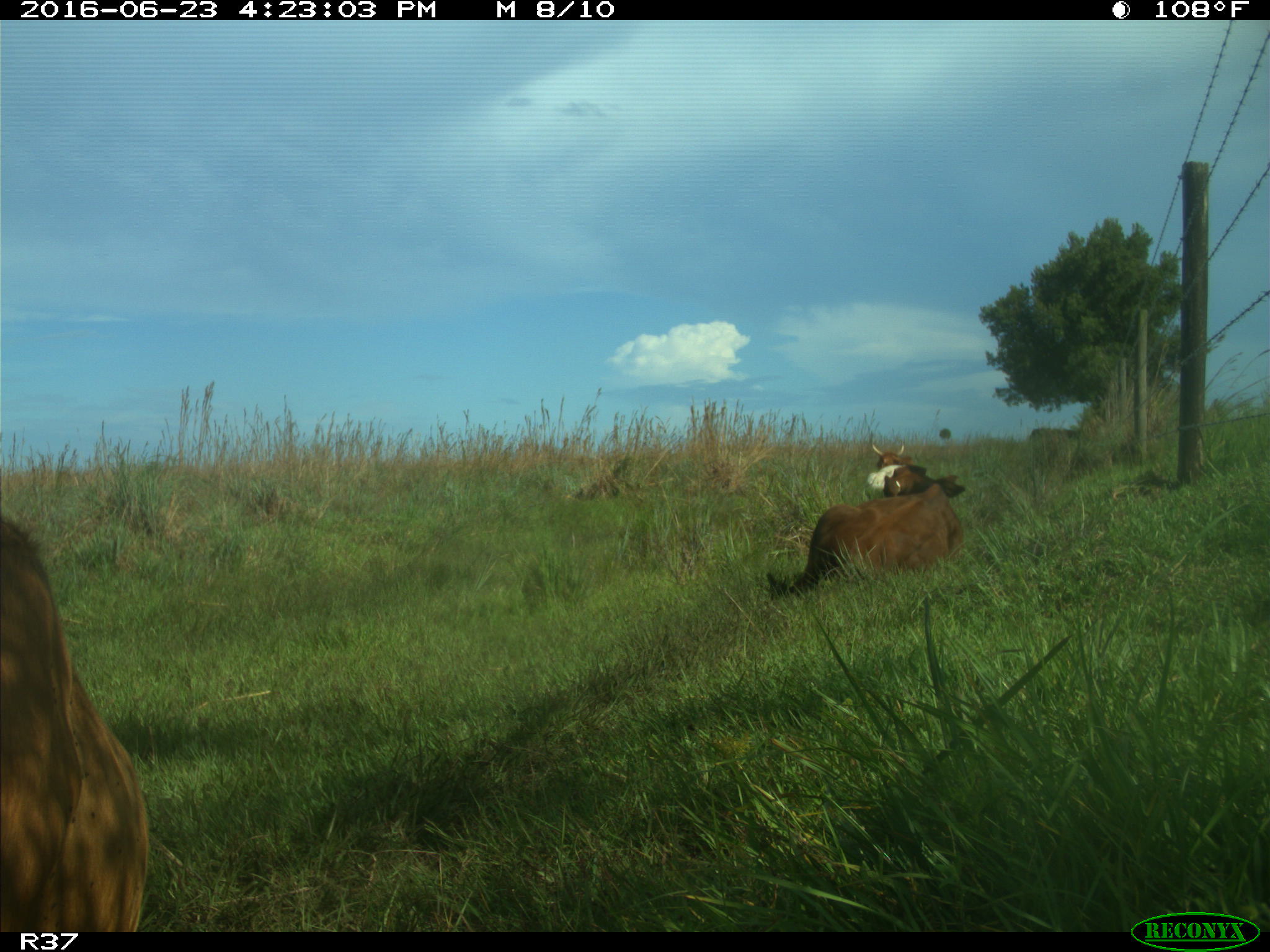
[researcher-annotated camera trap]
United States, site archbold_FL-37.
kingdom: Animalia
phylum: Chordata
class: Mammalia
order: Artiodactyla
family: Bovidae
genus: Bos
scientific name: Bos taurus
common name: domestic cow